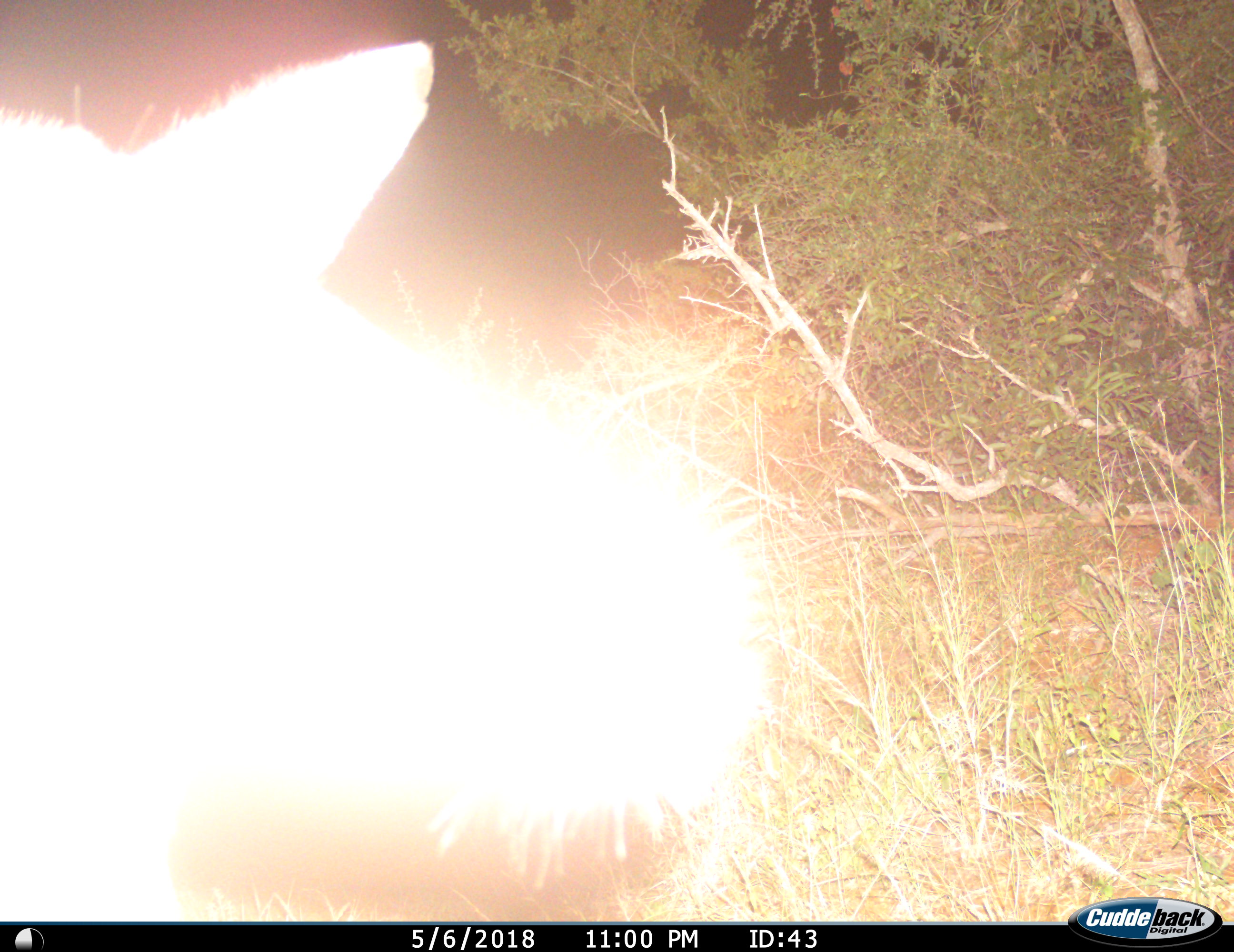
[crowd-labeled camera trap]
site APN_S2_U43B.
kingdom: Animalia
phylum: Chordata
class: Mammalia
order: Artiodactyla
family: Bovidae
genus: Tragelaphus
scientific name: Tragelaphus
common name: kudu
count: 1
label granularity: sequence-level